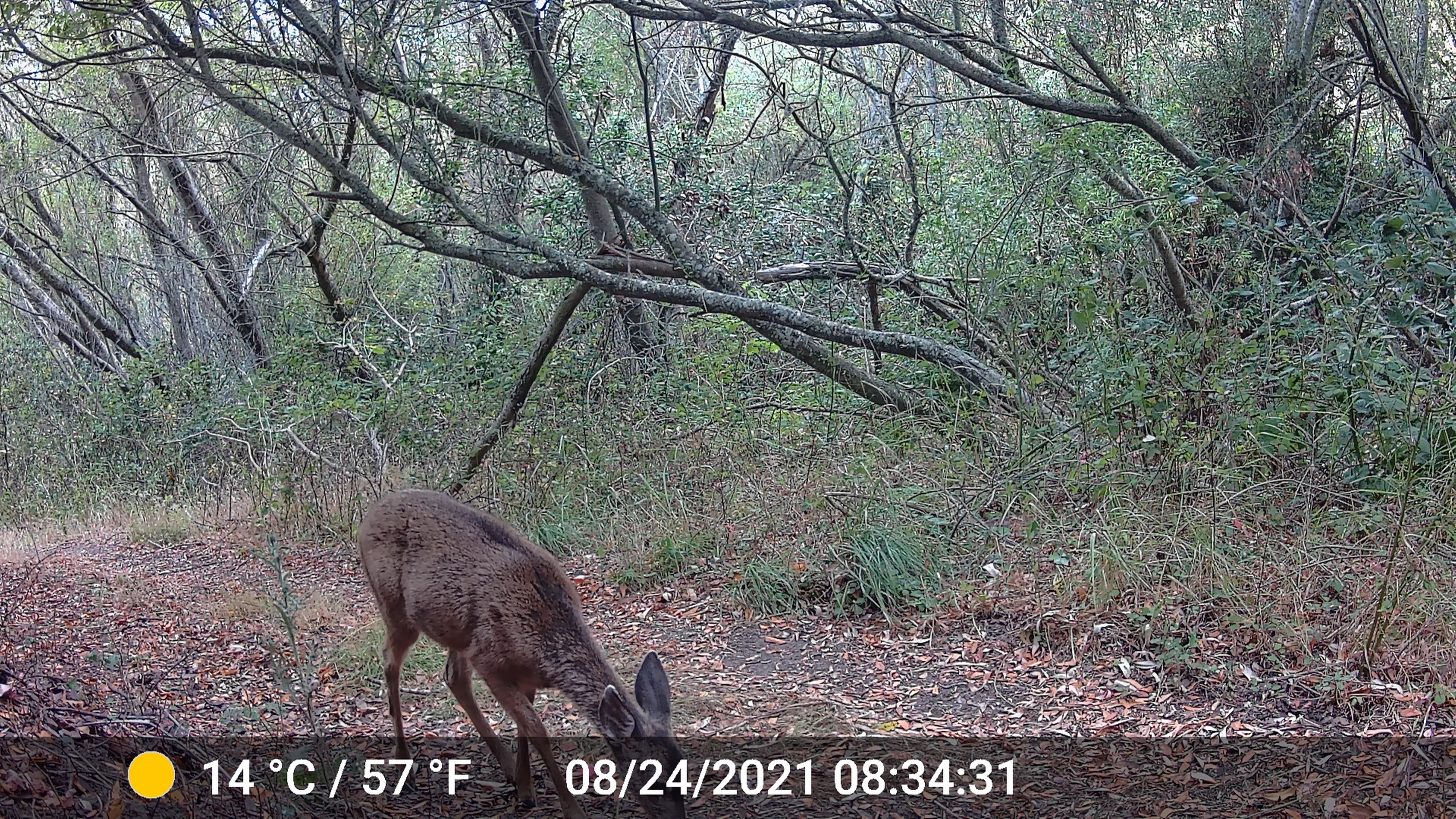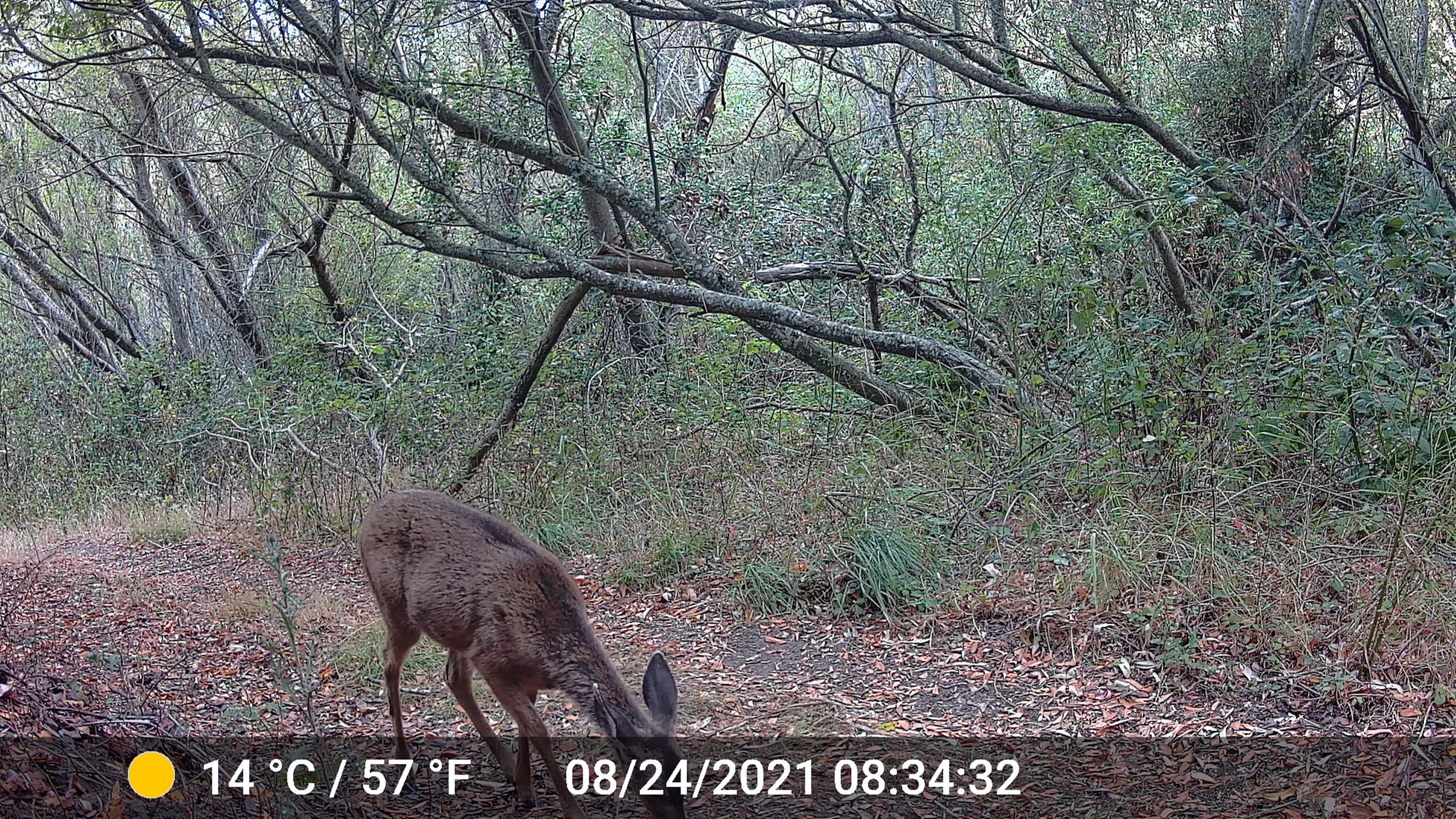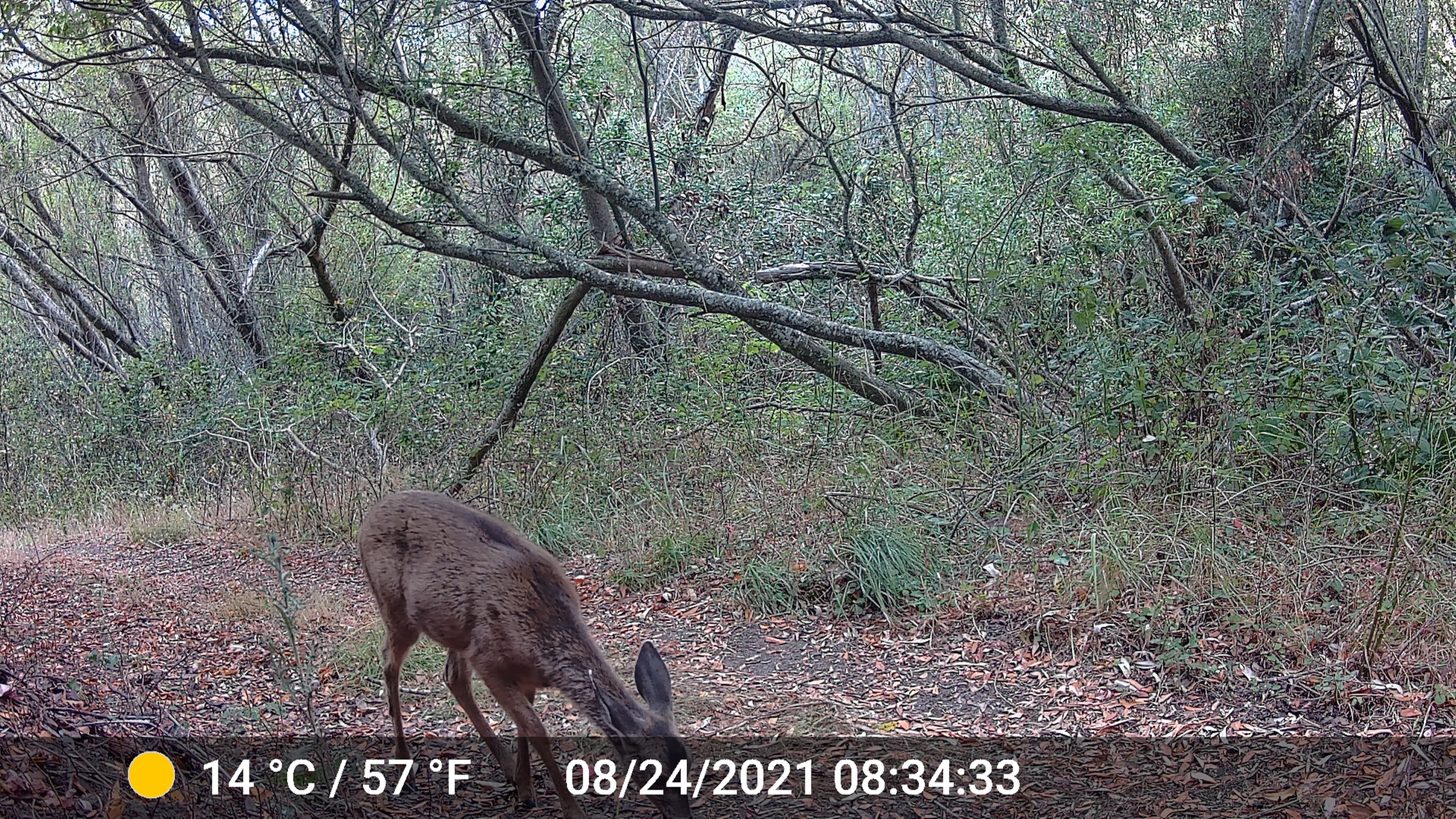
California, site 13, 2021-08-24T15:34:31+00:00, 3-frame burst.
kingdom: Animalia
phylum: Chordata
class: Mammalia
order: Artiodactyla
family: Cervidae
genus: Odocoileus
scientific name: Odocoileus hemionus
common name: mule deer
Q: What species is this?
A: Mule deer (Odocoileus hemionus).